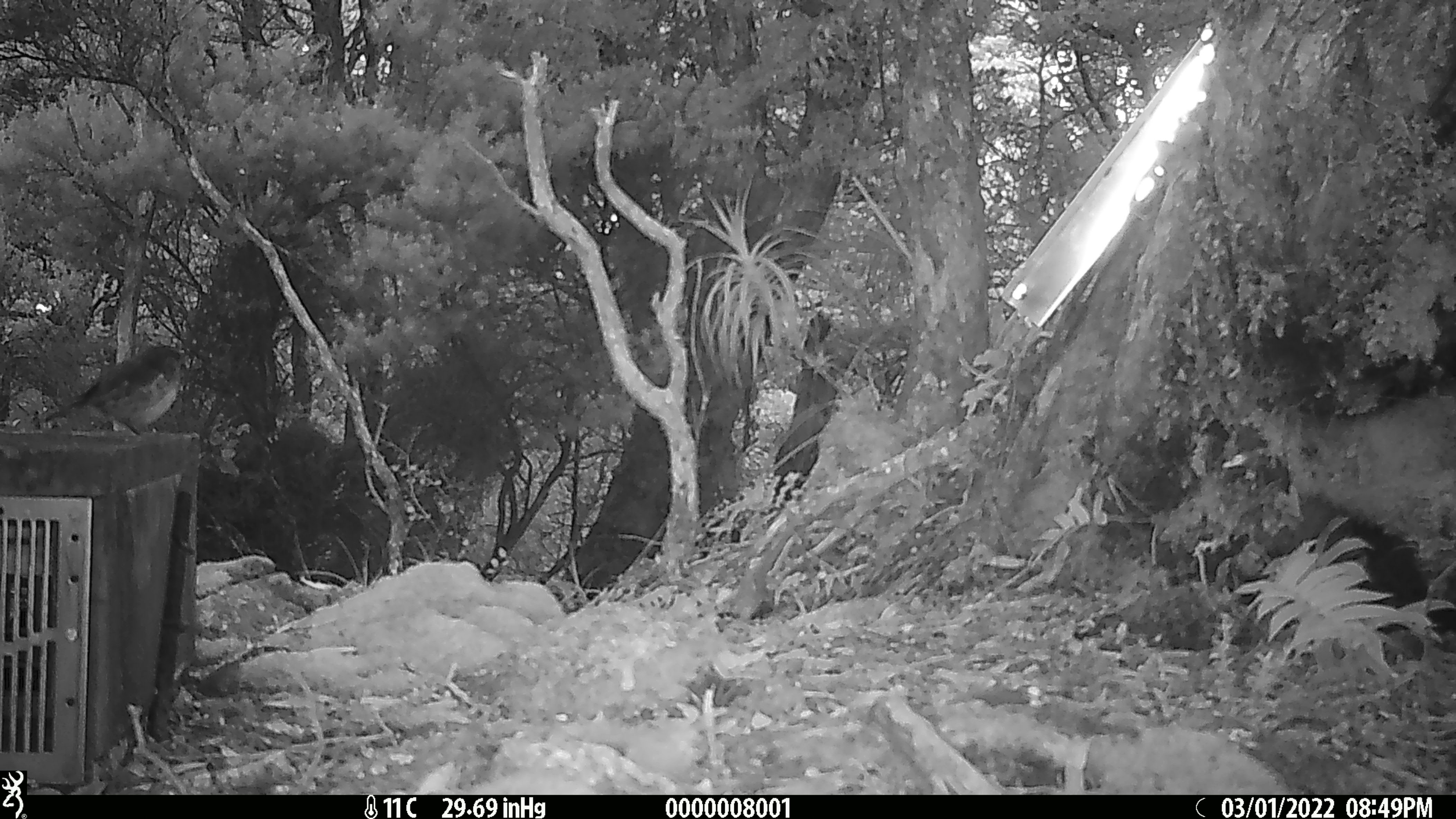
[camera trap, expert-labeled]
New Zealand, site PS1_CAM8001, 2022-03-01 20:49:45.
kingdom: Animalia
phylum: Chordata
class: Aves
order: Passeriformes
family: Petroicidae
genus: Petroica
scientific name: Petroica macrocephala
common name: tomtit